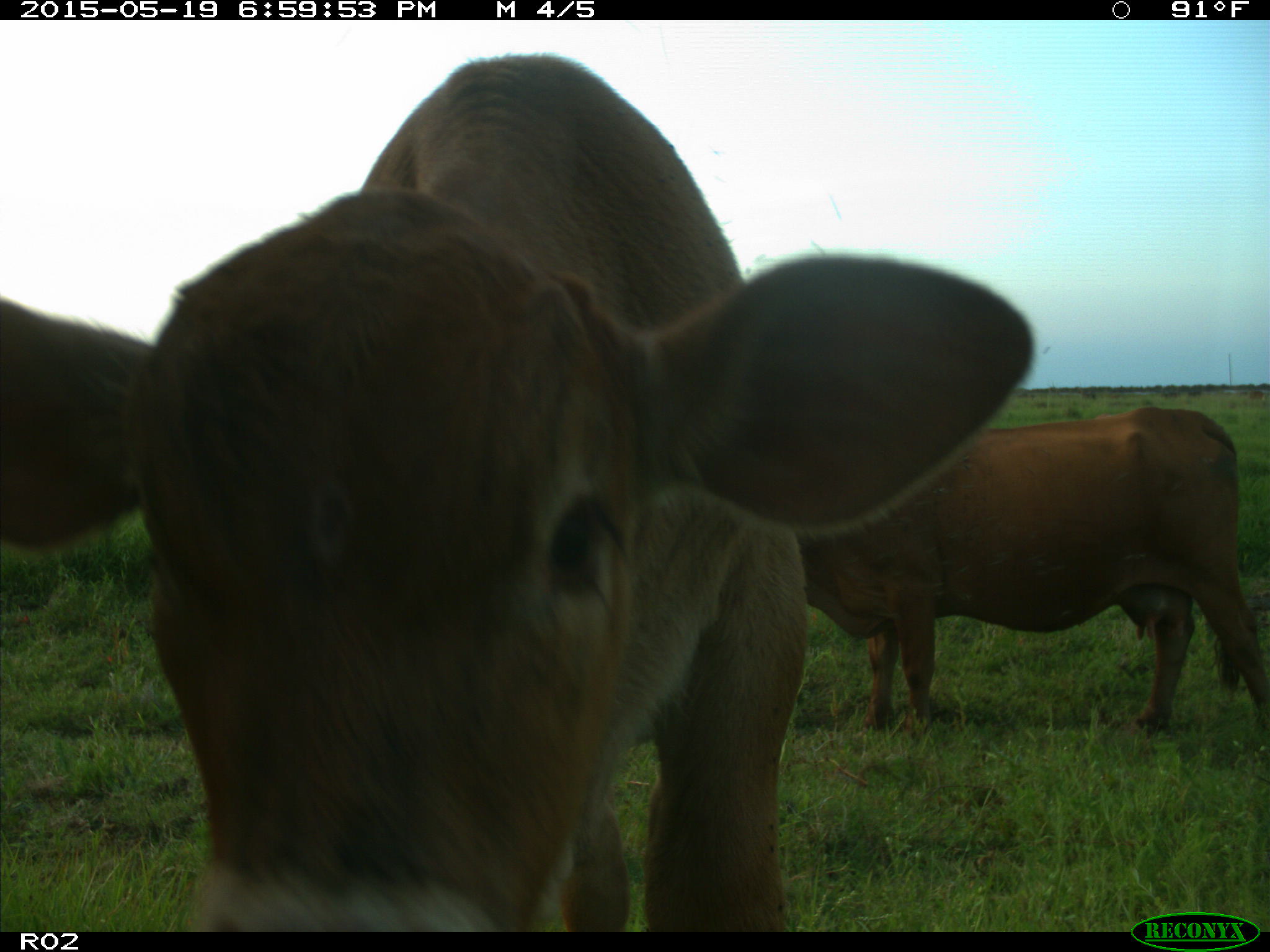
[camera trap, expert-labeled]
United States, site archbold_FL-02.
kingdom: Animalia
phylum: Chordata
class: Mammalia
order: Artiodactyla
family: Bovidae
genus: Bos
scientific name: Bos taurus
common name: domestic cow